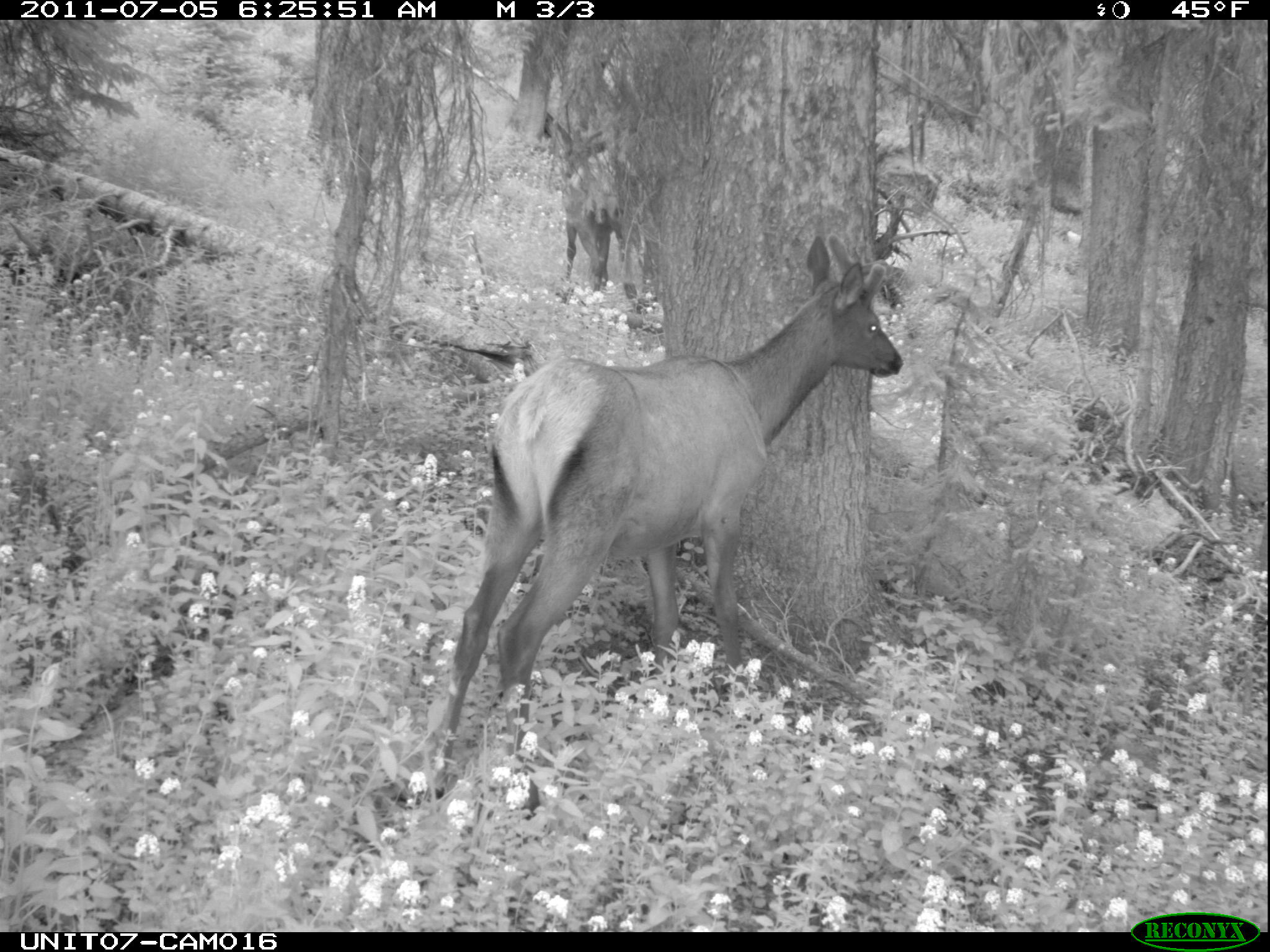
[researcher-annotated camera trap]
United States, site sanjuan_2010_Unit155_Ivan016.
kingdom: Animalia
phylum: Chordata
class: Mammalia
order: Artiodactyla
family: Cervidae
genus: Cervus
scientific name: Cervus elaphus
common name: red deer